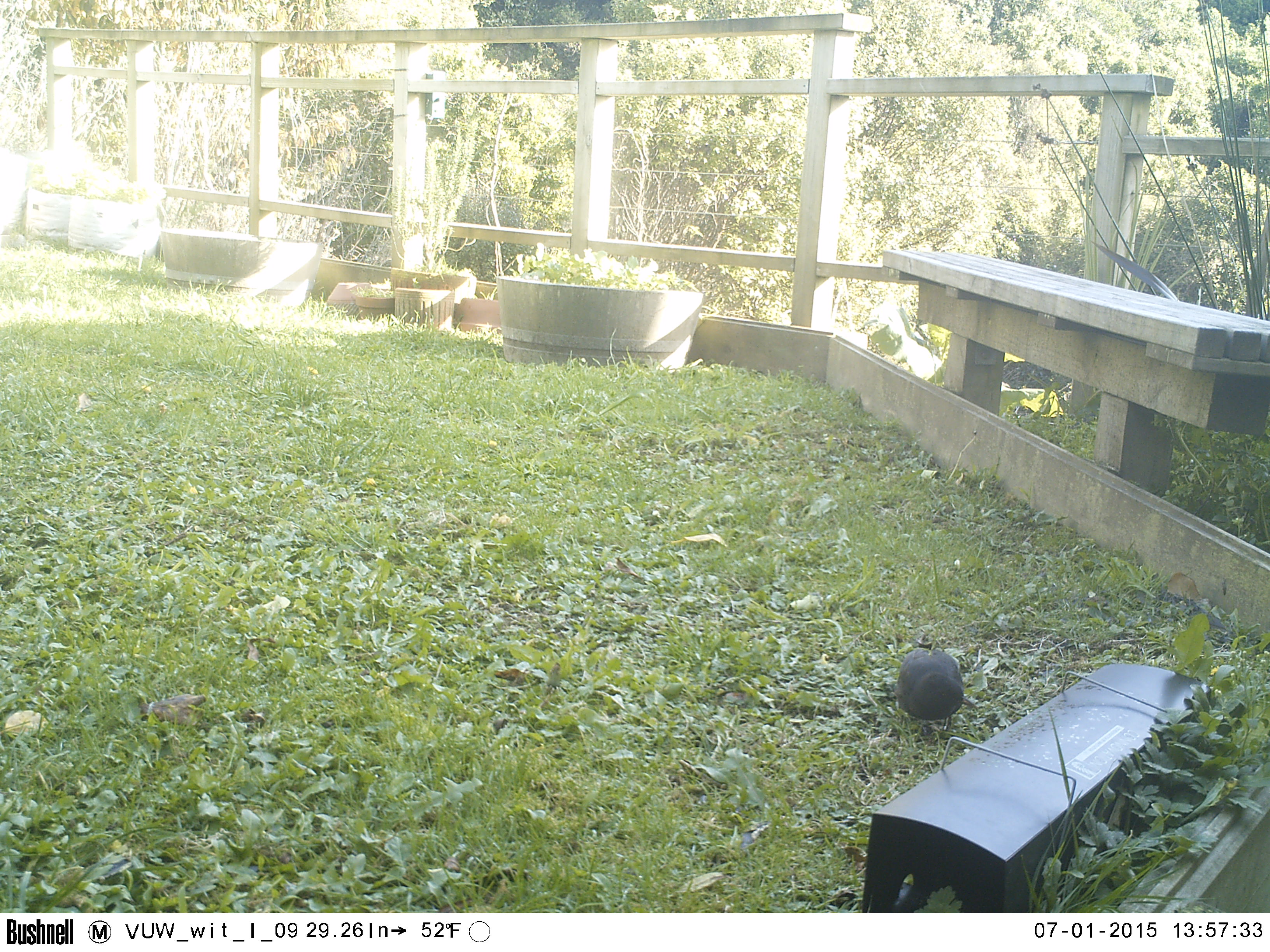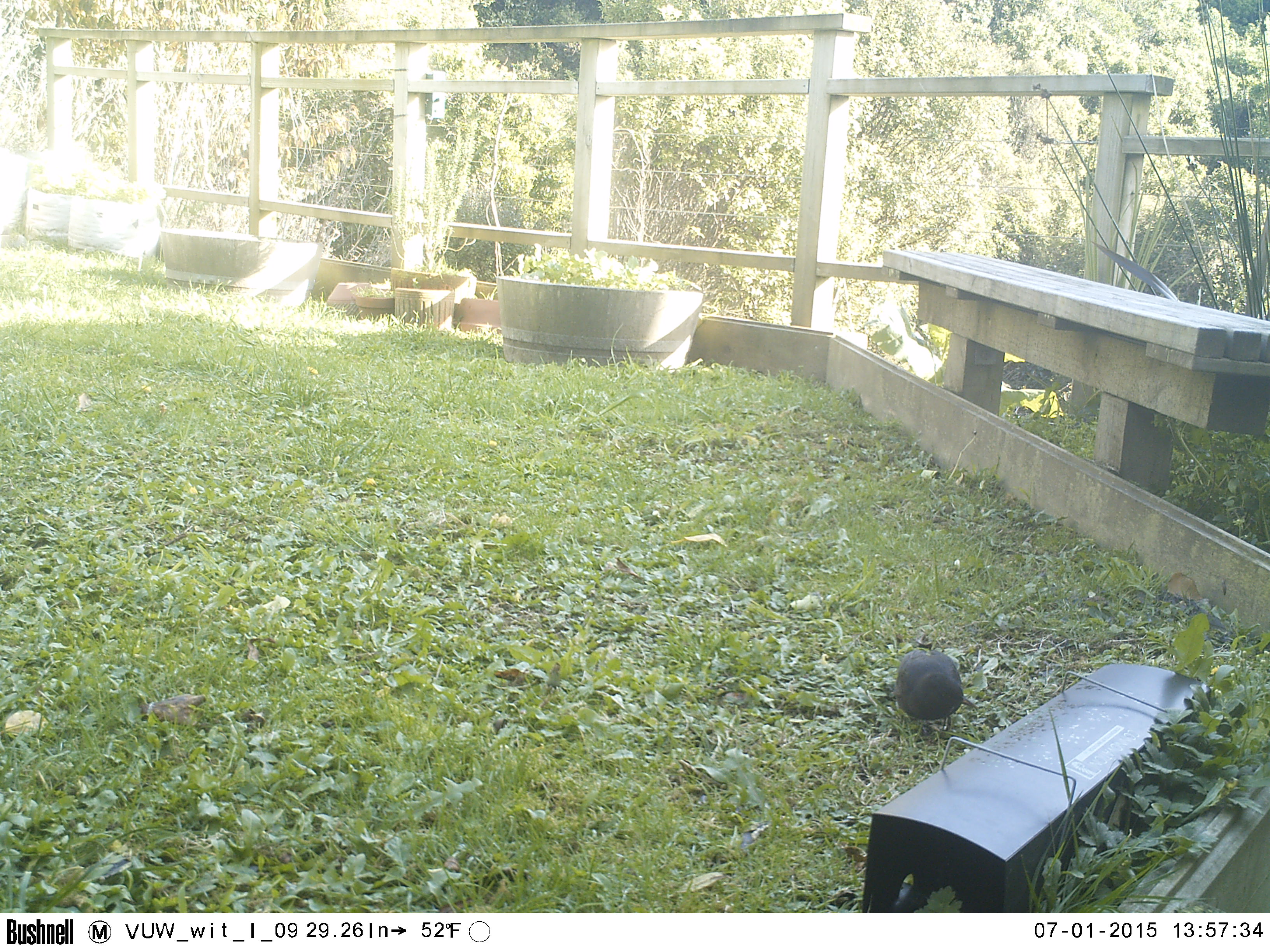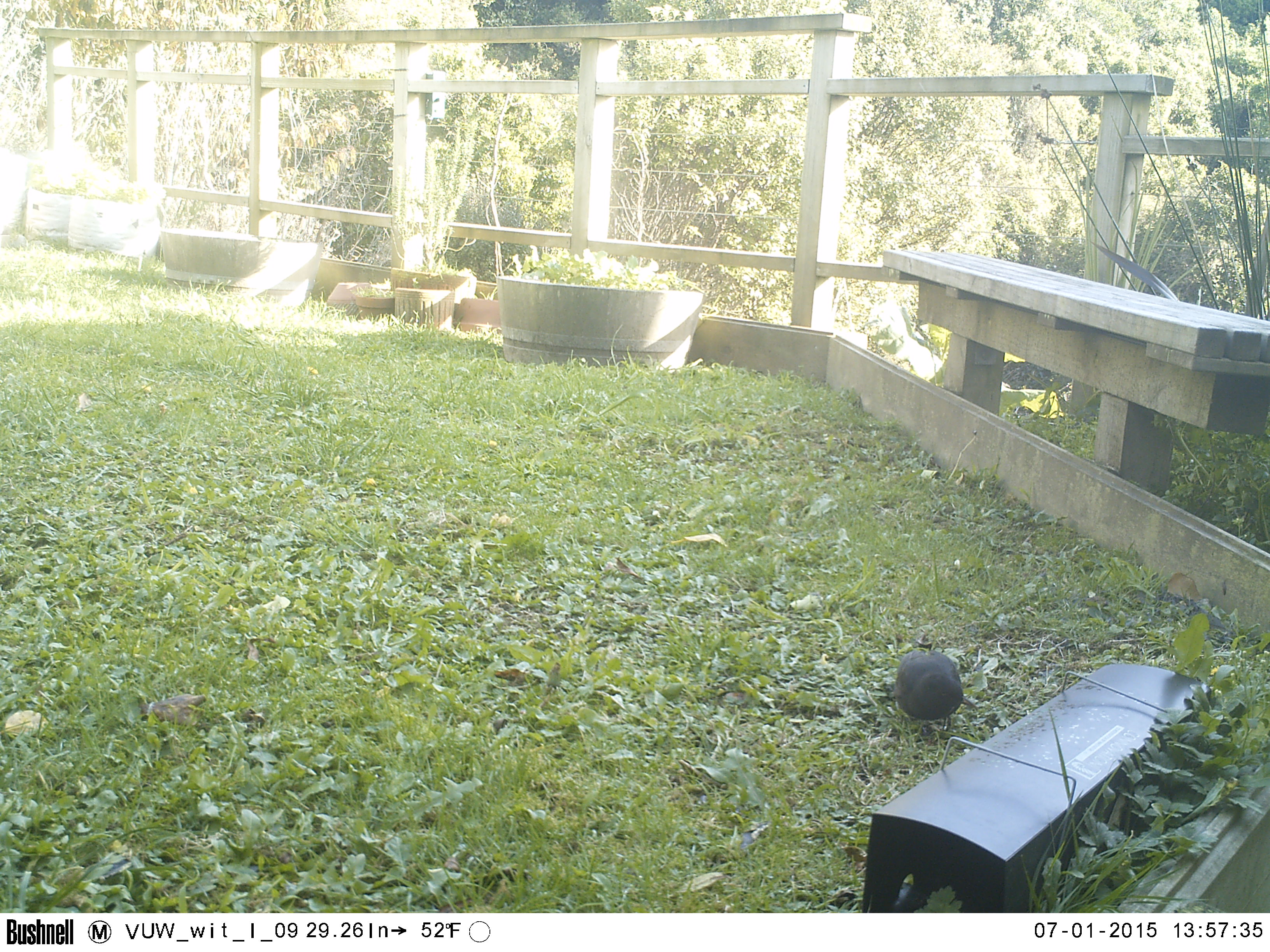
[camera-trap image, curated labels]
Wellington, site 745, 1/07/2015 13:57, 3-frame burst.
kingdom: Animalia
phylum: Chordata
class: Aves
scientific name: Aves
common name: bird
Bird (Aves).